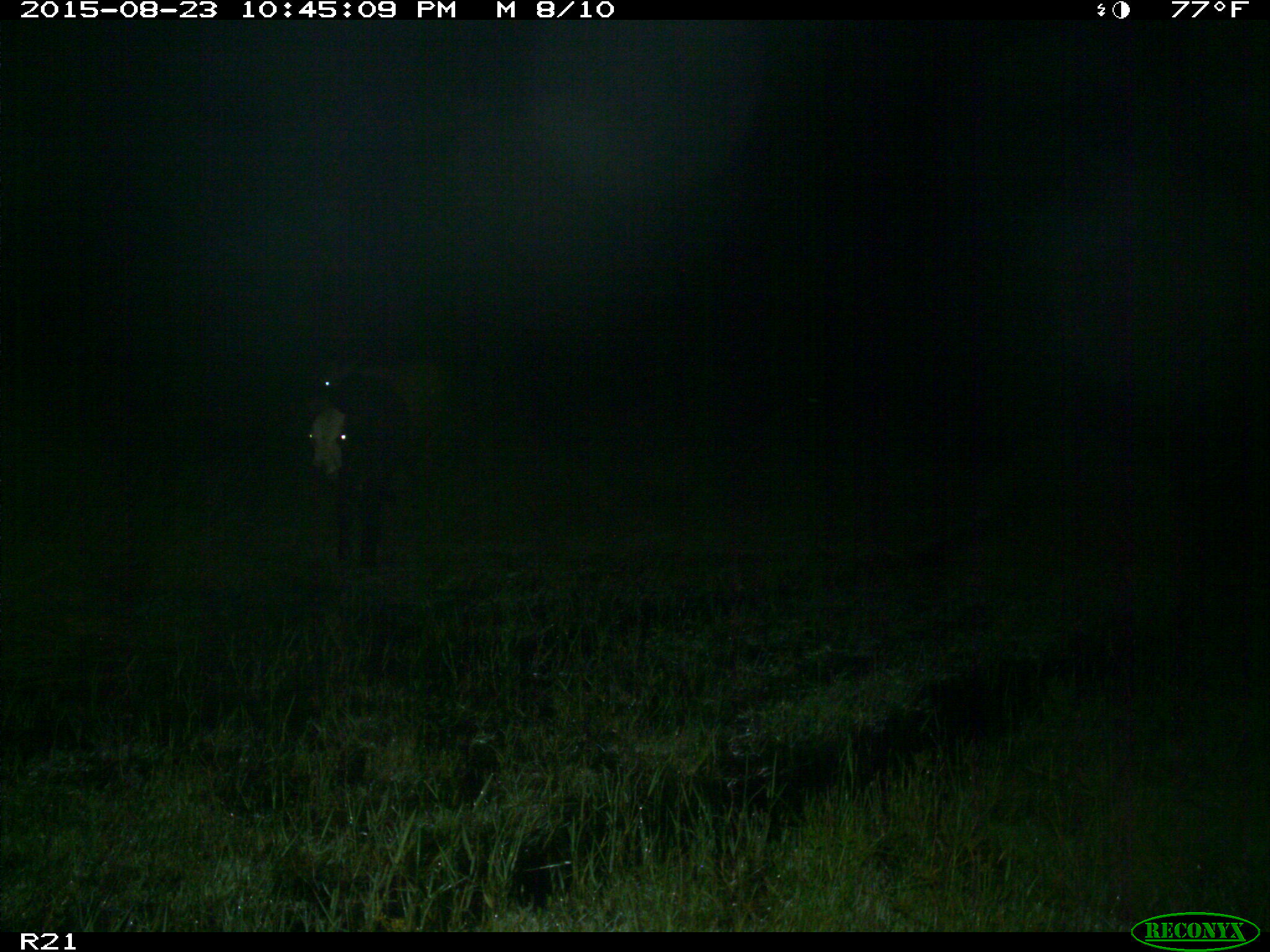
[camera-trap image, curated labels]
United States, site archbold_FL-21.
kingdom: Animalia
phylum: Chordata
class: Mammalia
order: Artiodactyla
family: Bovidae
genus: Bos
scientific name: Bos taurus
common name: domestic cow